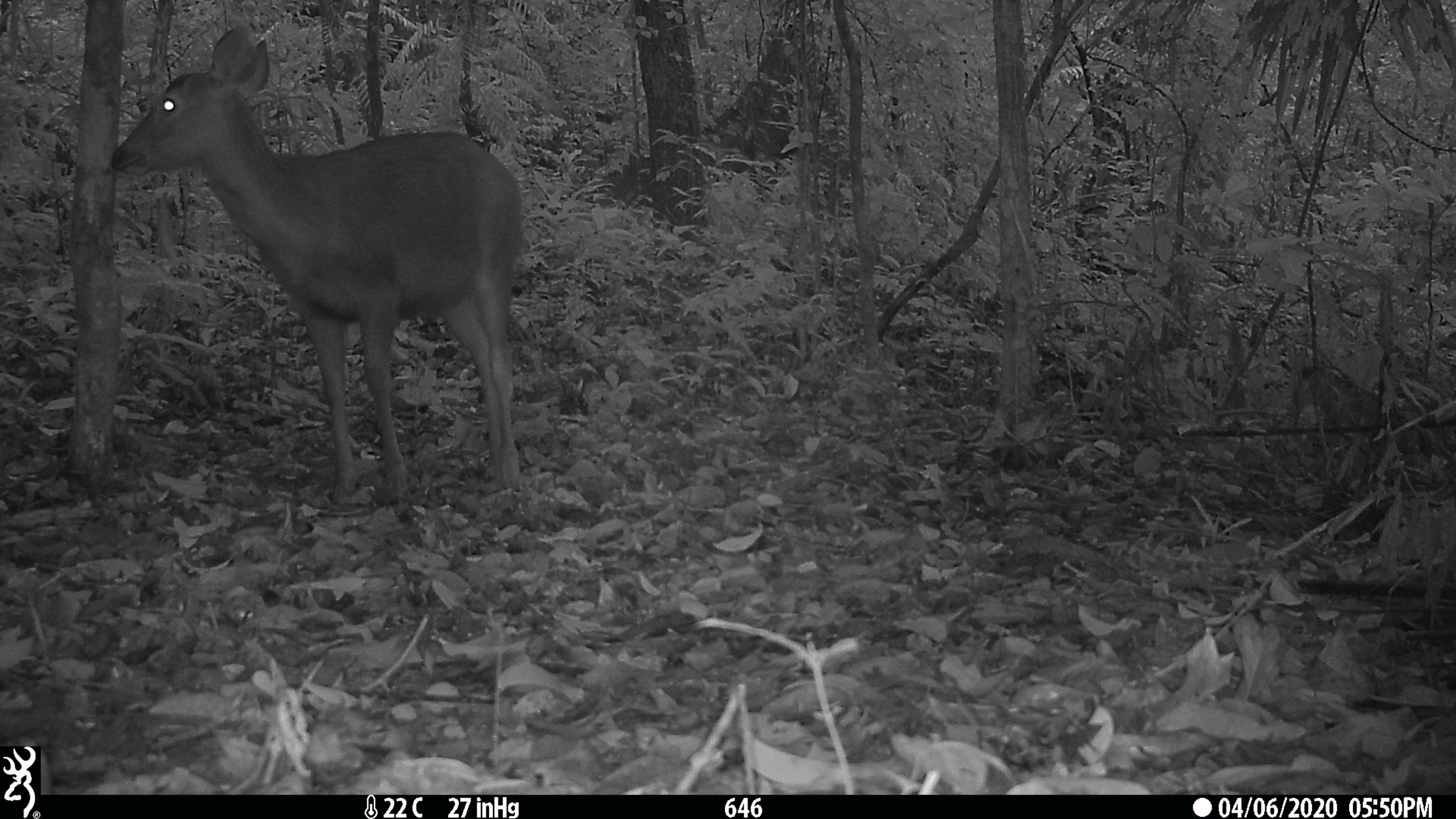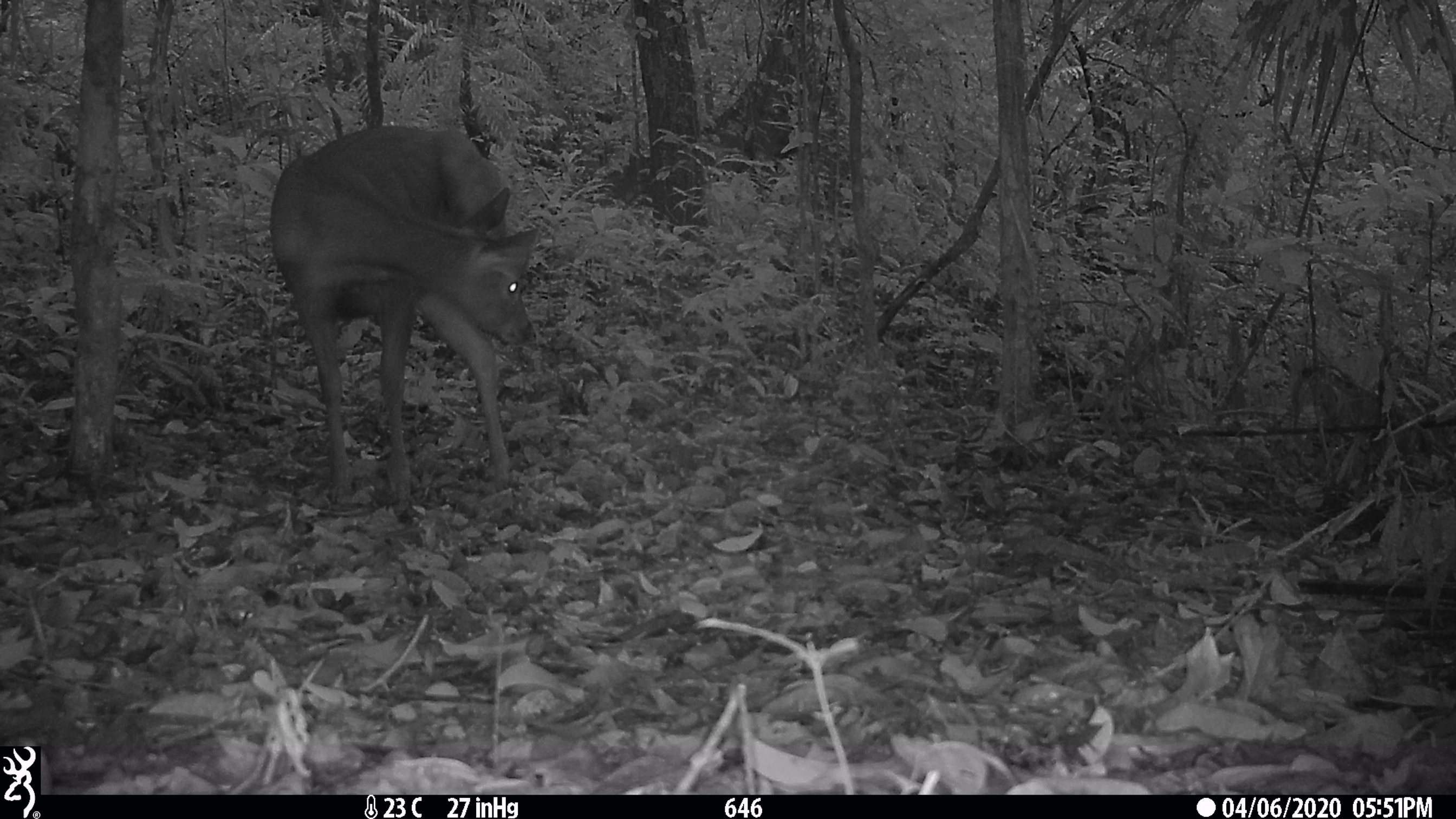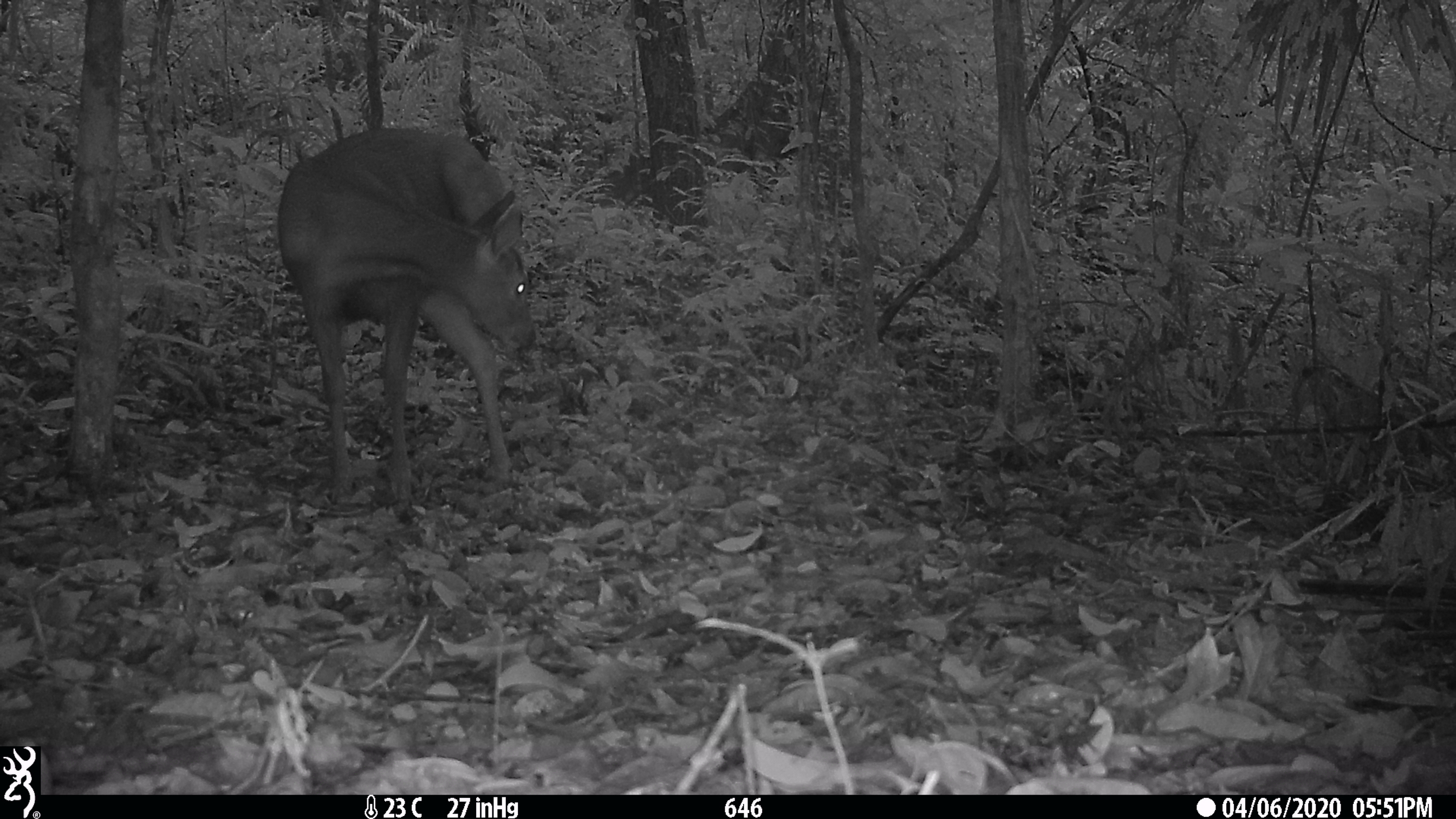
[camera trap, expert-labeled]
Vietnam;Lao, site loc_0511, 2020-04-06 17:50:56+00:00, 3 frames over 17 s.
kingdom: Animalia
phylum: Chordata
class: Mammalia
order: Artiodactyla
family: Cervidae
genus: Rusa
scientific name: Rusa unicolor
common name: sambar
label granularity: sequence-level